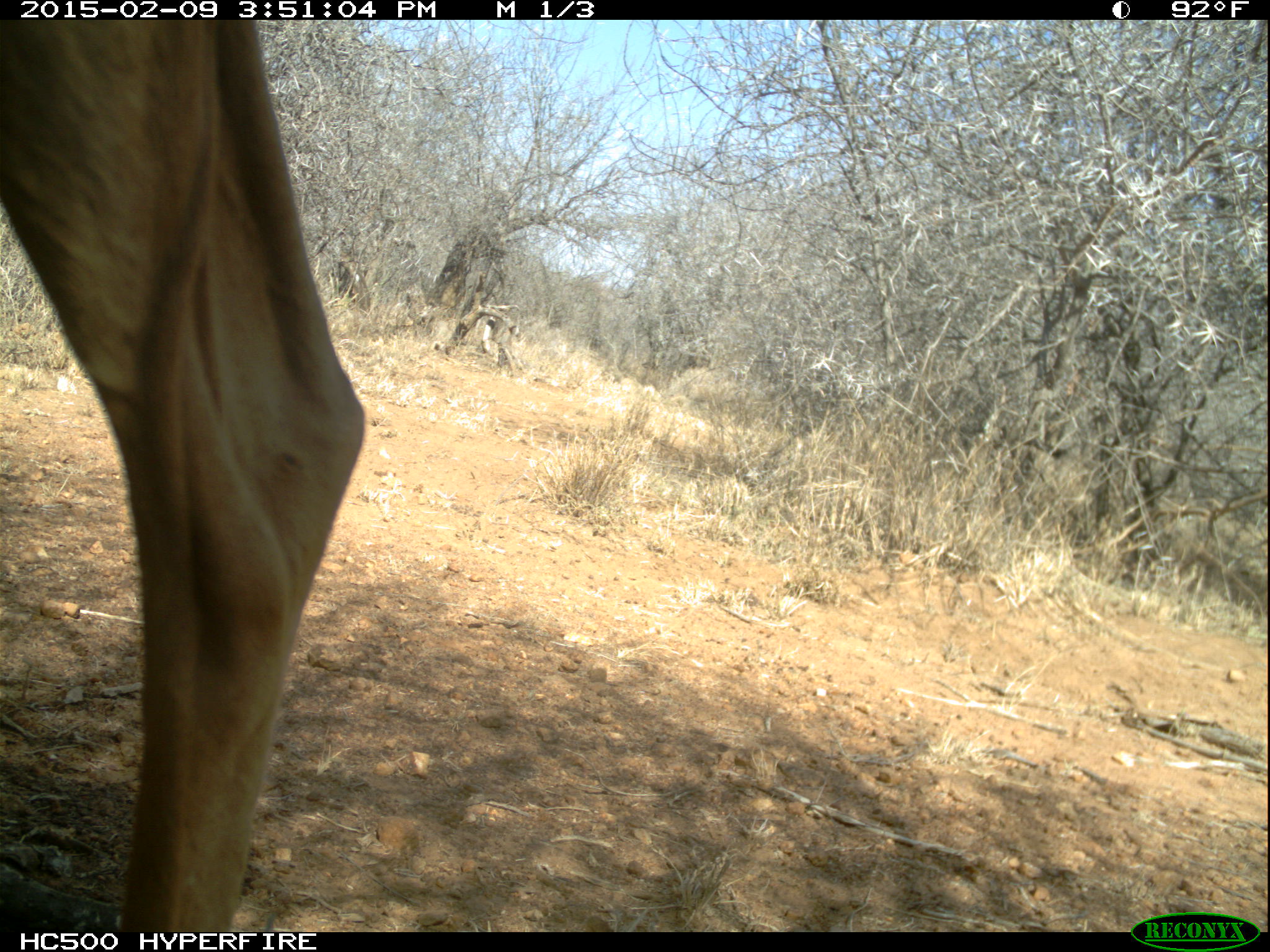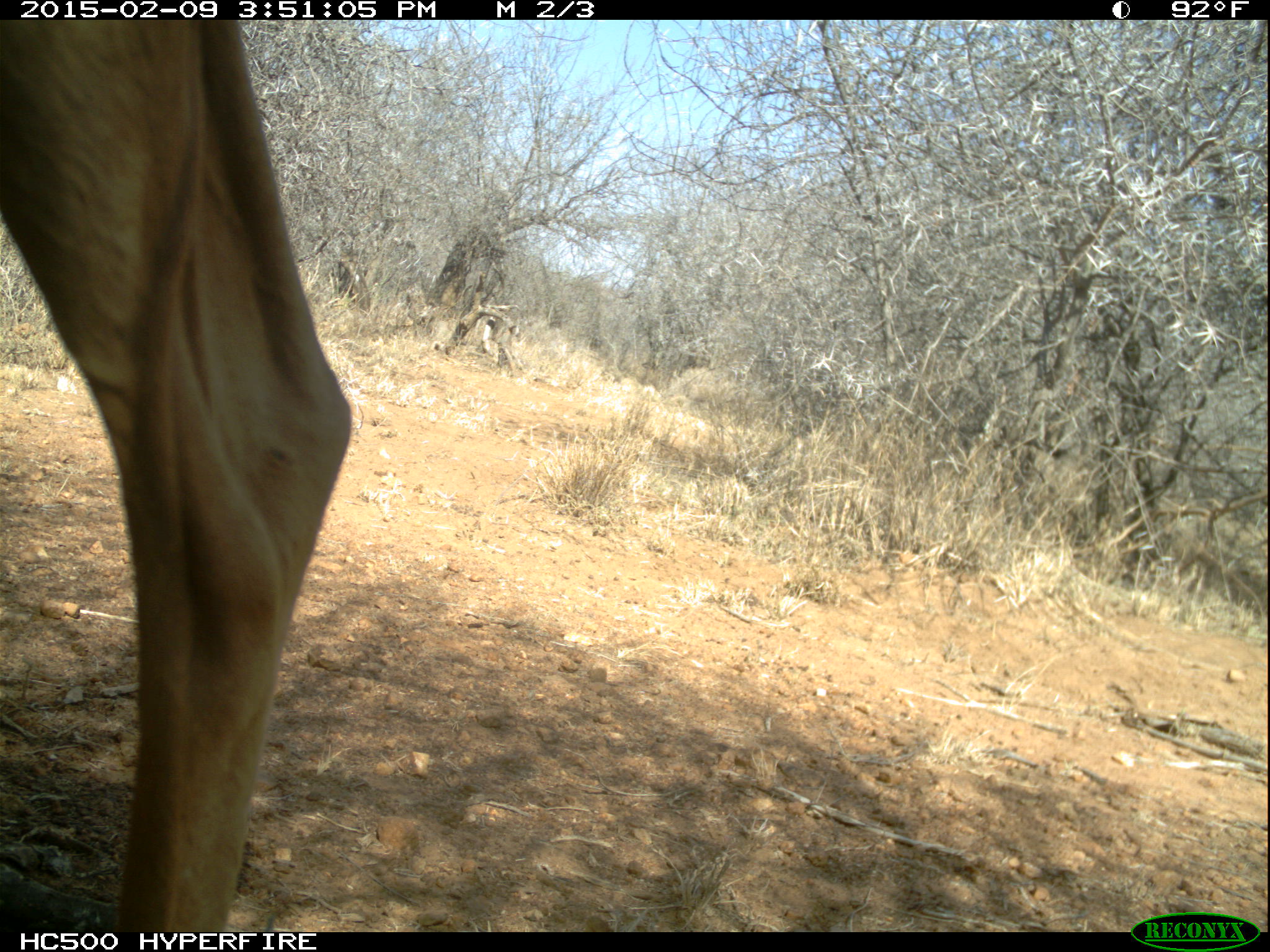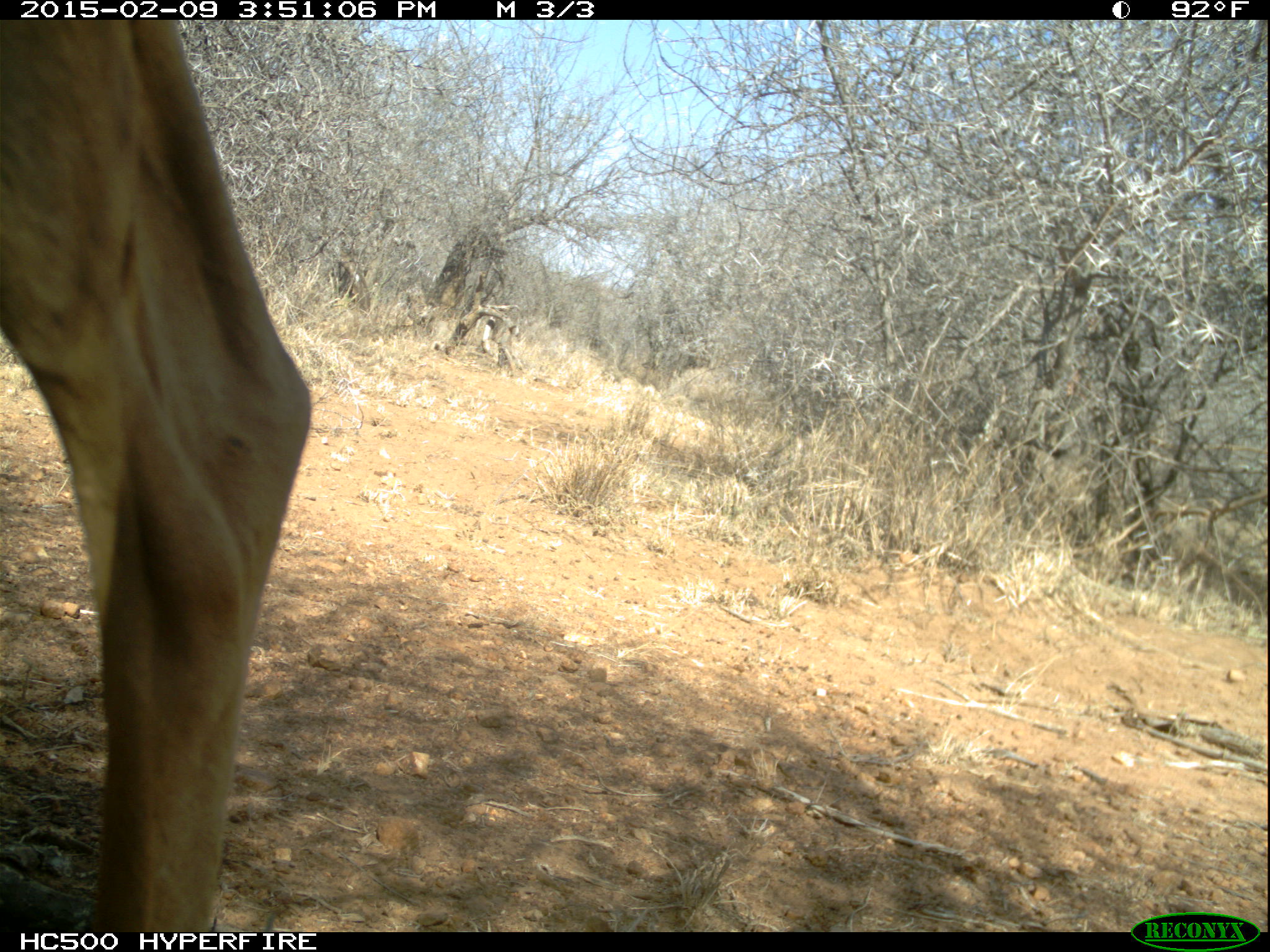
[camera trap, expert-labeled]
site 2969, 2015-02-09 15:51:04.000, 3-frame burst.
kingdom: Animalia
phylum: Chordata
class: Mammalia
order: Artiodactyla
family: Bovidae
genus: Aepyceros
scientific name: Aepyceros melampus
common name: impala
Aepyceros melampus (impala), count 1.